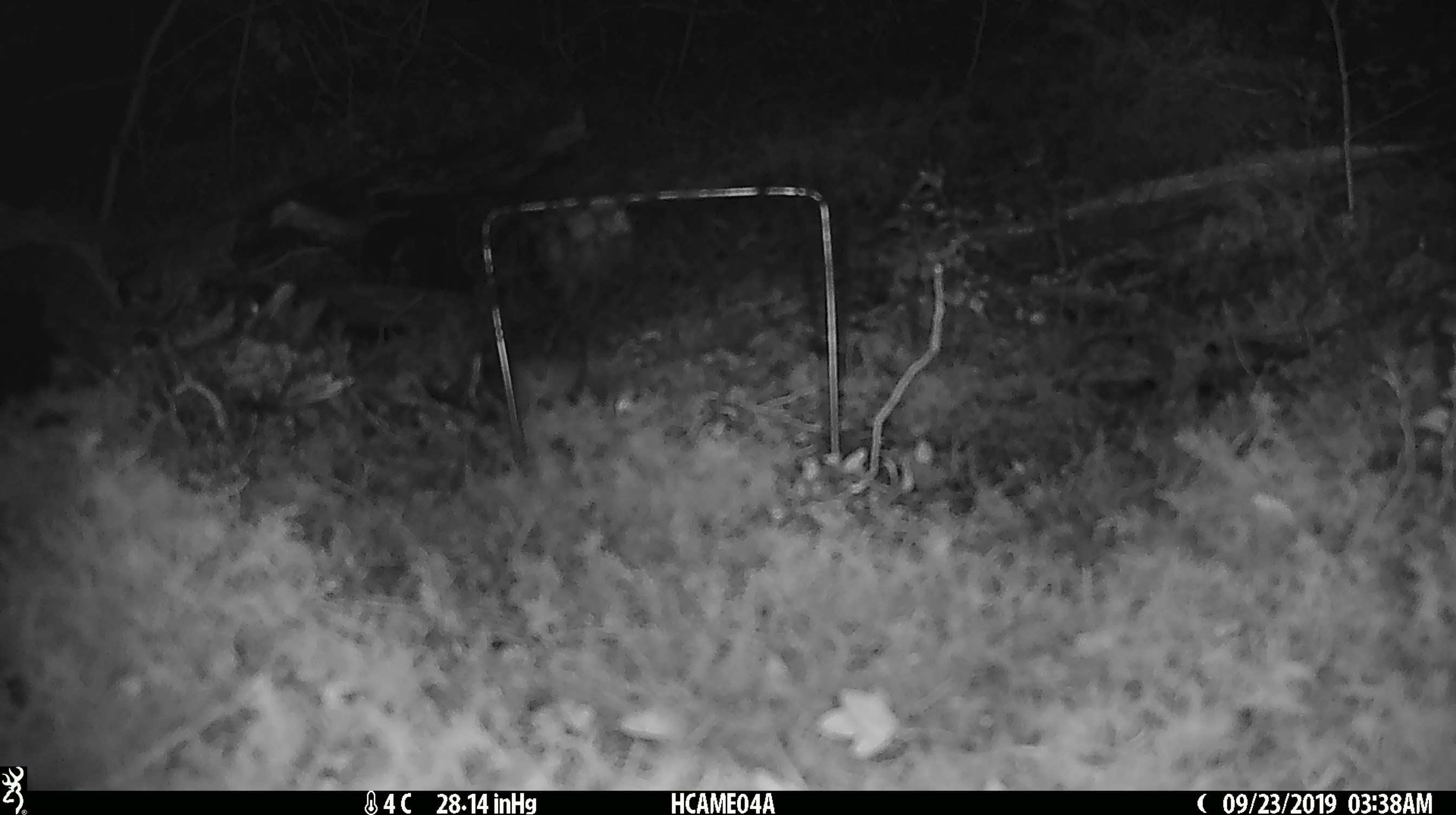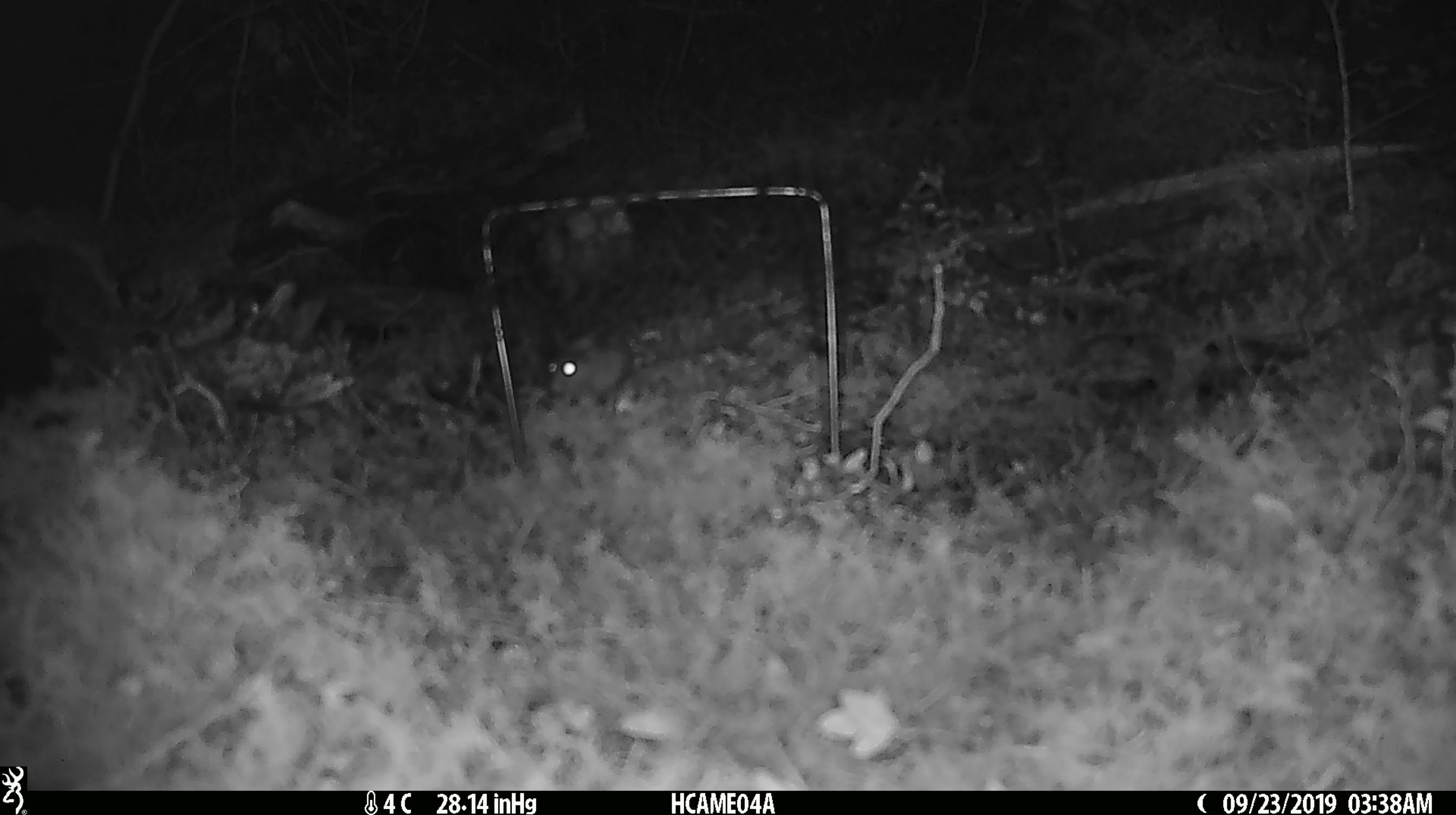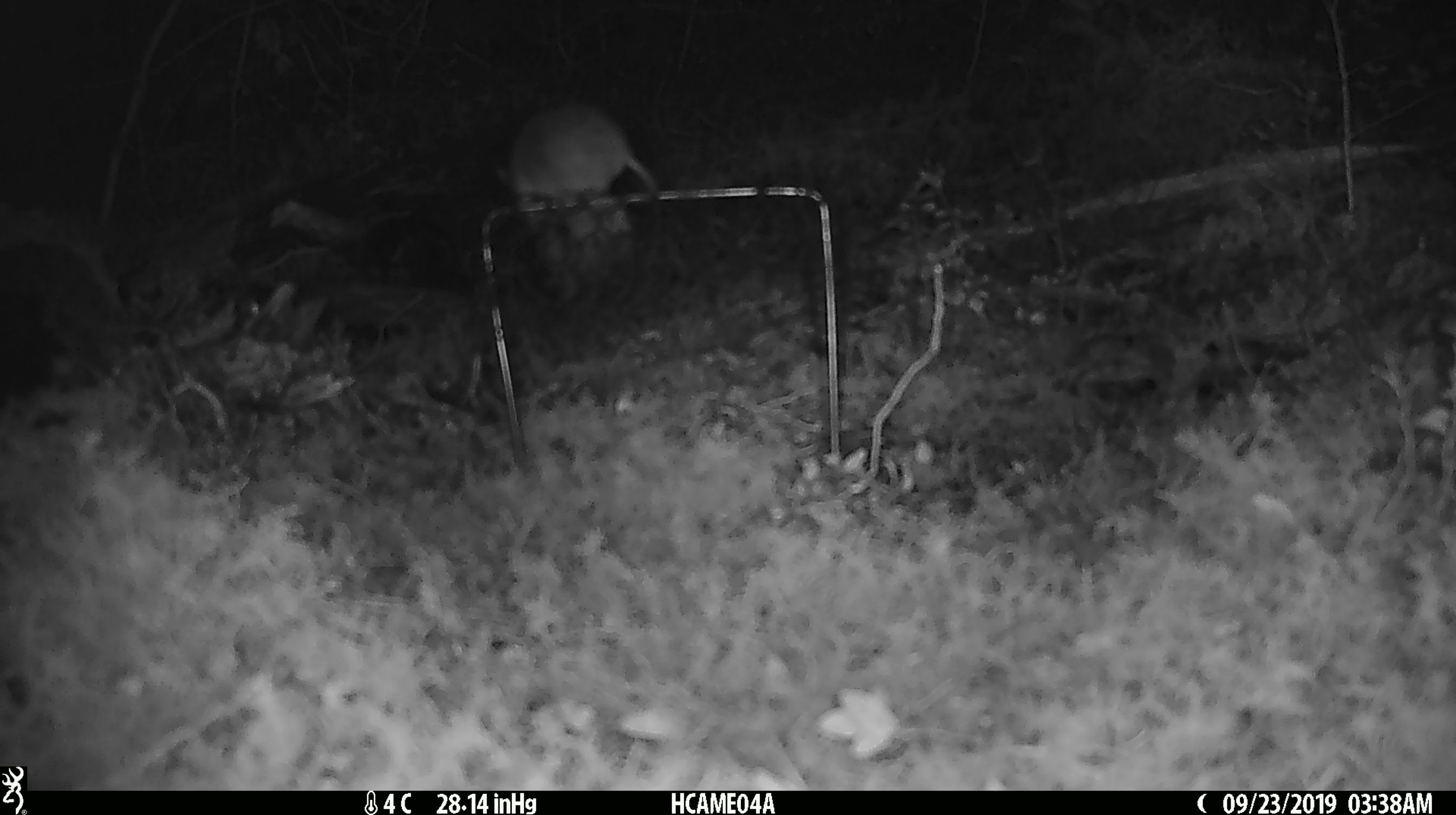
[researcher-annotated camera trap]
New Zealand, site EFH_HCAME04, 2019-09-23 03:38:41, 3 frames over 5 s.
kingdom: Animalia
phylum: Chordata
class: Mammalia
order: Rodentia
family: Muridae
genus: Mus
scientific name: Mus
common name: mouse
Mouse (Mus).